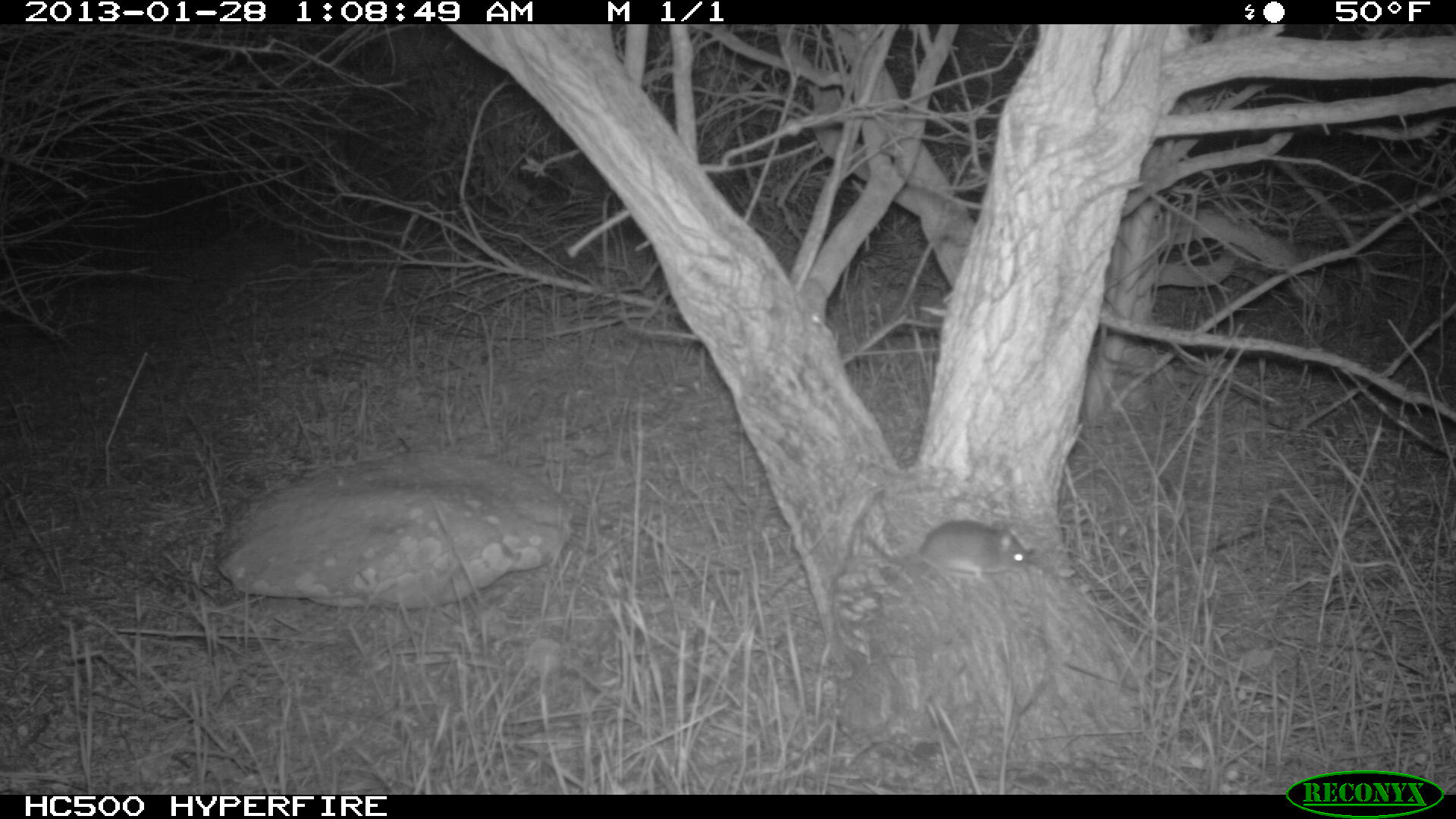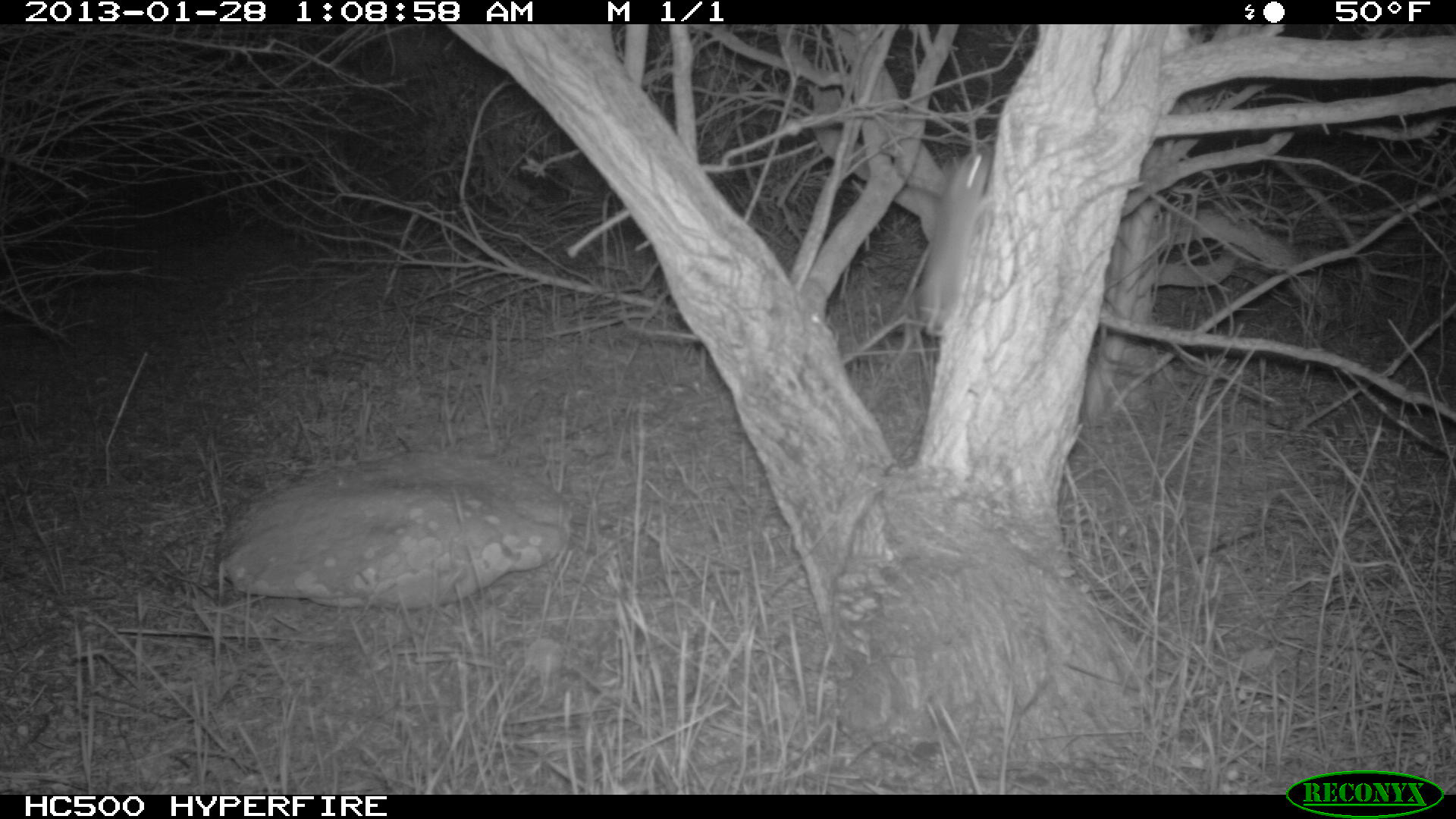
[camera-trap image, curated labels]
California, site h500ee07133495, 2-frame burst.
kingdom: Animalia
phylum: Chordata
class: Mammalia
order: Rodentia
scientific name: Rodentia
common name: rodent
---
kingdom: Animalia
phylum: Chordata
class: Aves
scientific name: Aves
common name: bird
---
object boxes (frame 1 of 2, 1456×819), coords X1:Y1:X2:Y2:
rodent: 864:520:1031:582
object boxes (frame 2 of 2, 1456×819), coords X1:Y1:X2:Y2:
bird: 892:140:992:337